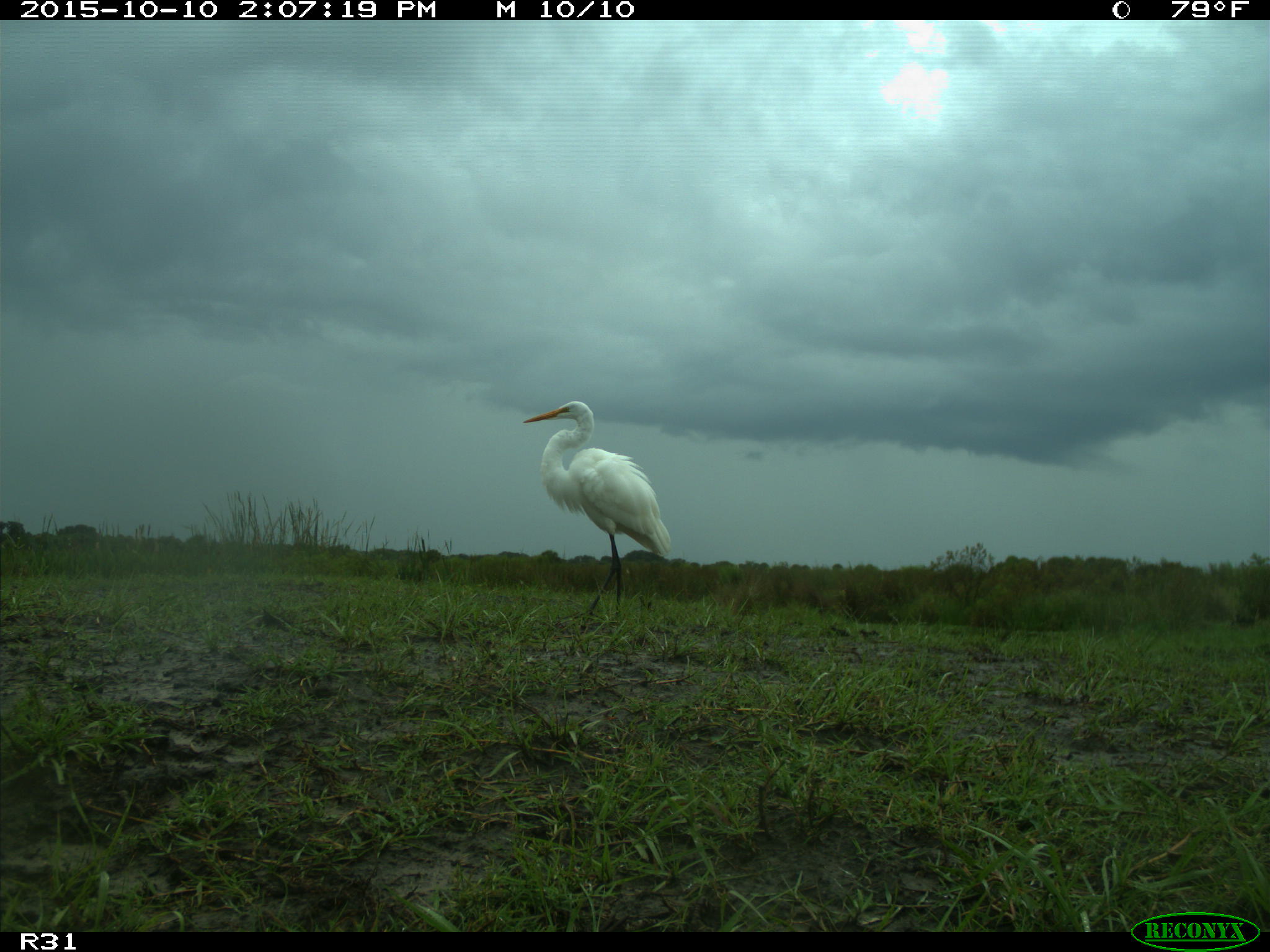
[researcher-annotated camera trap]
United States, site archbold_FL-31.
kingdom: Animalia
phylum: Chordata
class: Aves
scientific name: Aves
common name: birds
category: unidentified bird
Unidentified bird (birds) (Aves).